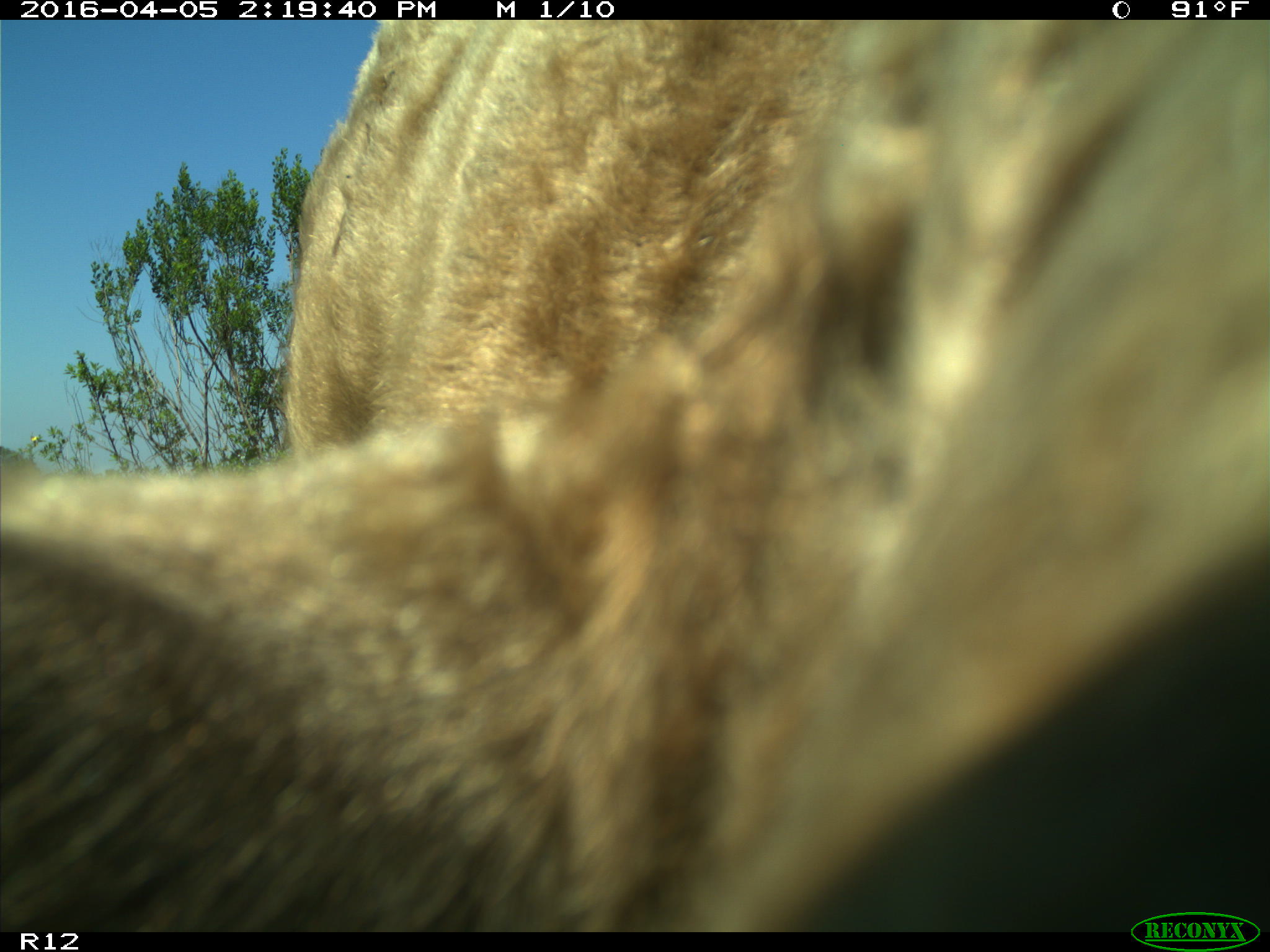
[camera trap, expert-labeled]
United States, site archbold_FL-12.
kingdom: Animalia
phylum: Chordata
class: Mammalia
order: Artiodactyla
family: Bovidae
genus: Bos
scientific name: Bos taurus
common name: domestic cow